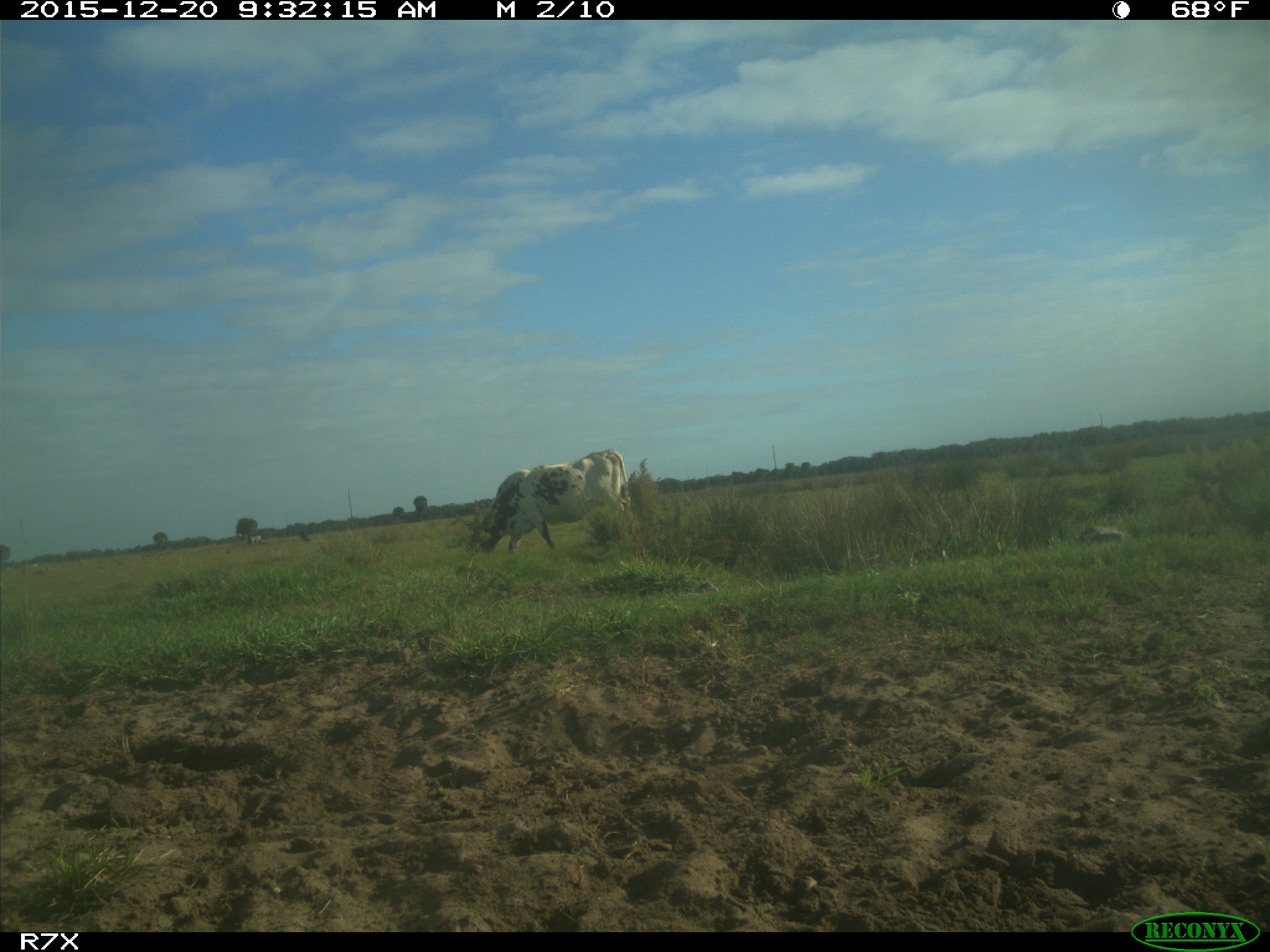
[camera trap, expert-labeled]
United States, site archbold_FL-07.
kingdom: Animalia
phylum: Chordata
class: Mammalia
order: Artiodactyla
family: Bovidae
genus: Bos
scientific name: Bos taurus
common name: domestic cow